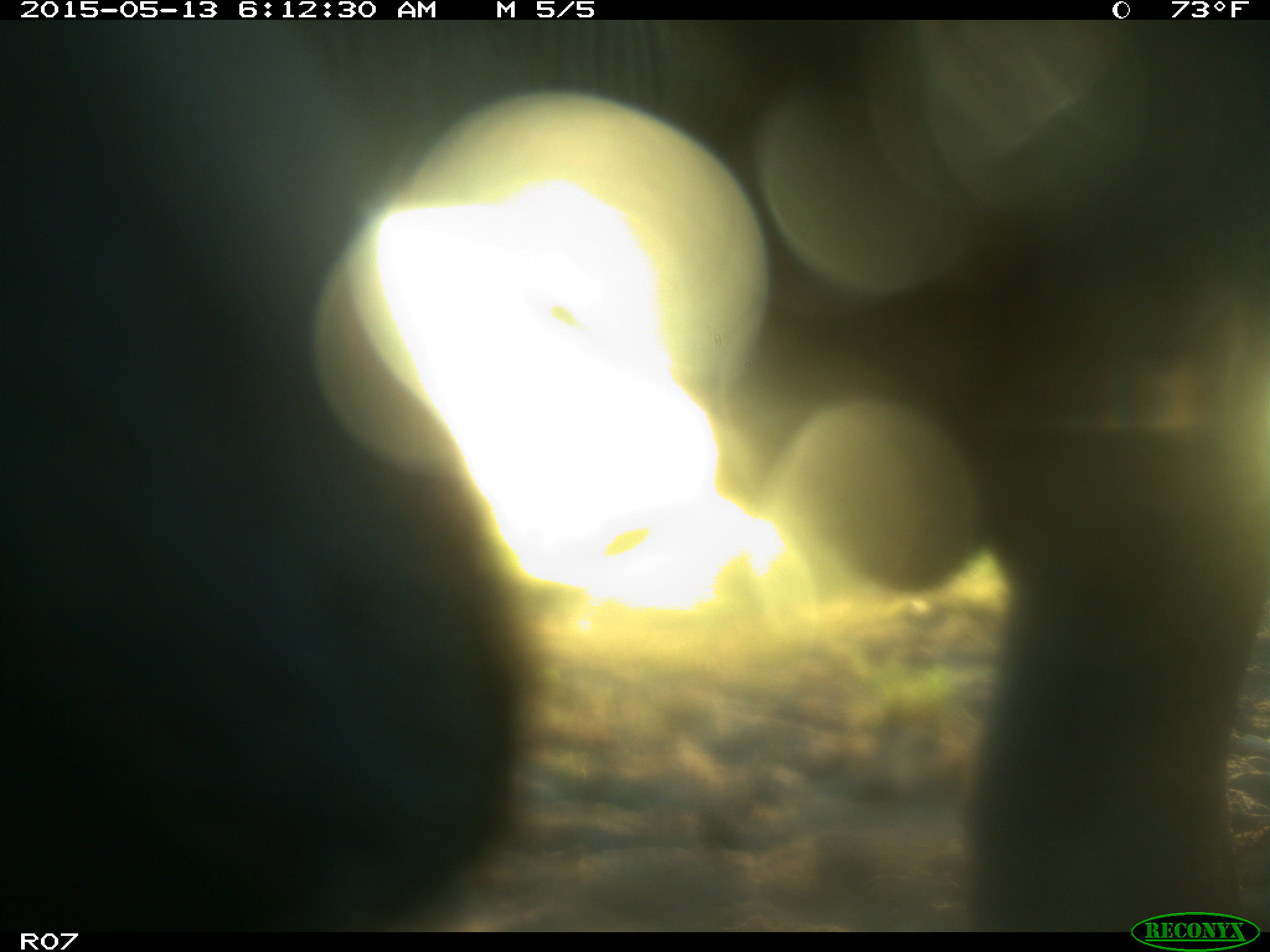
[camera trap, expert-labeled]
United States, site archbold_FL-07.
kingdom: Animalia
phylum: Chordata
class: Mammalia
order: Artiodactyla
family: Bovidae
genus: Bos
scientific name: Bos taurus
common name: domestic cow